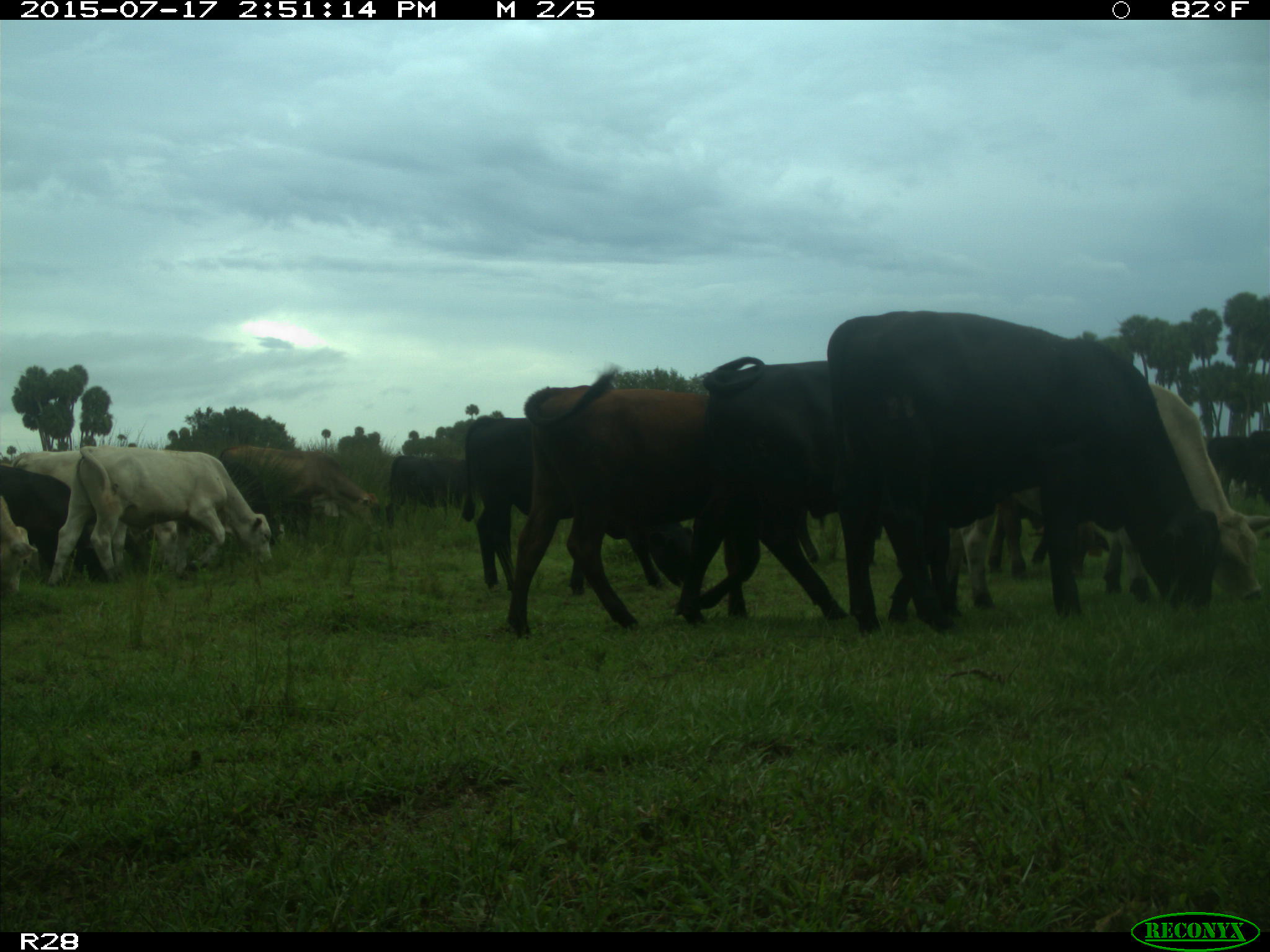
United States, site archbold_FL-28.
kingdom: Animalia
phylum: Chordata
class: Mammalia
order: Artiodactyla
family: Bovidae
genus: Bos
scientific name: Bos taurus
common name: domestic cow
Bos taurus (domestic cow).